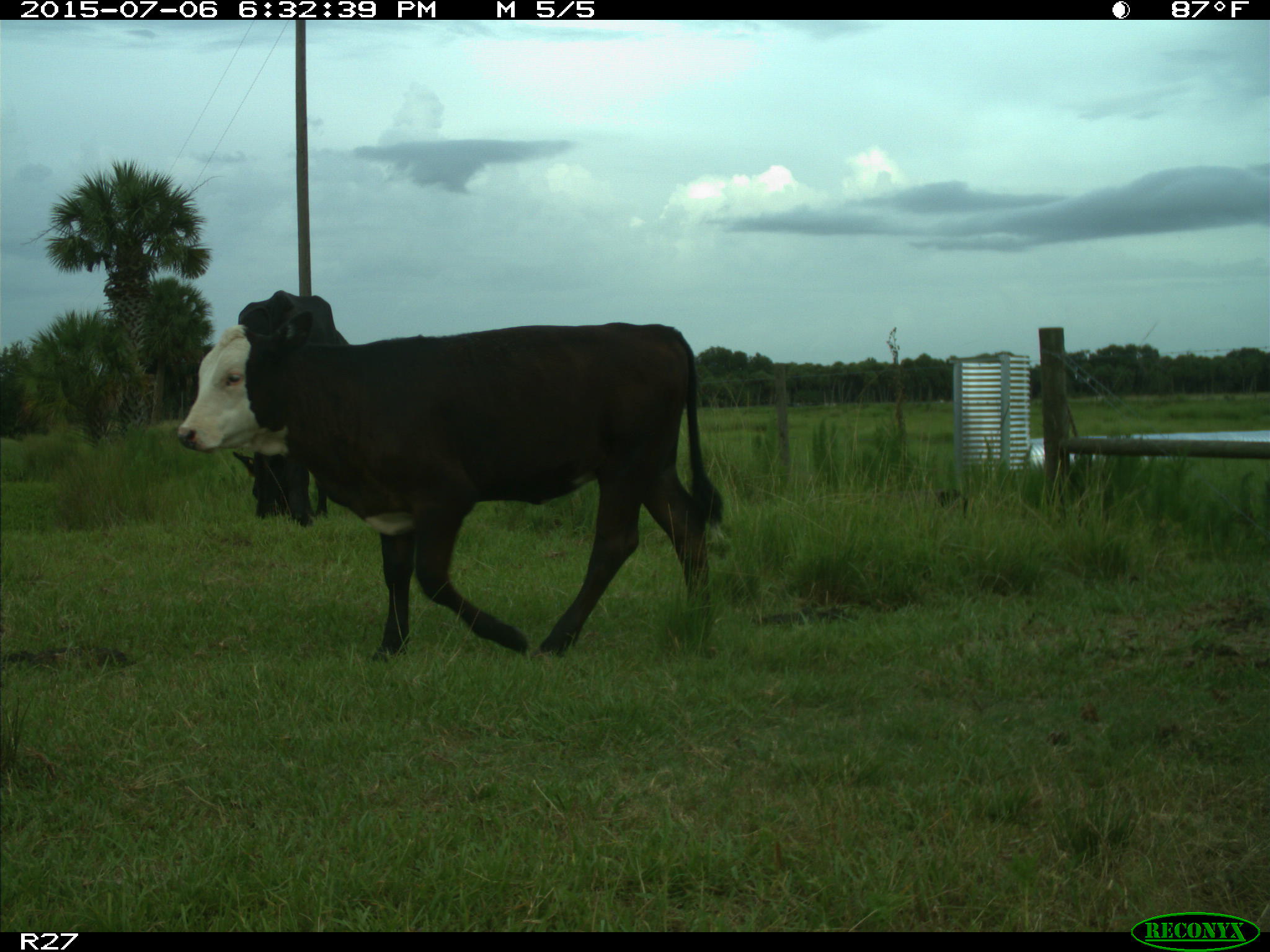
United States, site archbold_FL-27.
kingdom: Animalia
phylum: Chordata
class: Mammalia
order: Artiodactyla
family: Bovidae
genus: Bos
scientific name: Bos taurus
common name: domestic cow